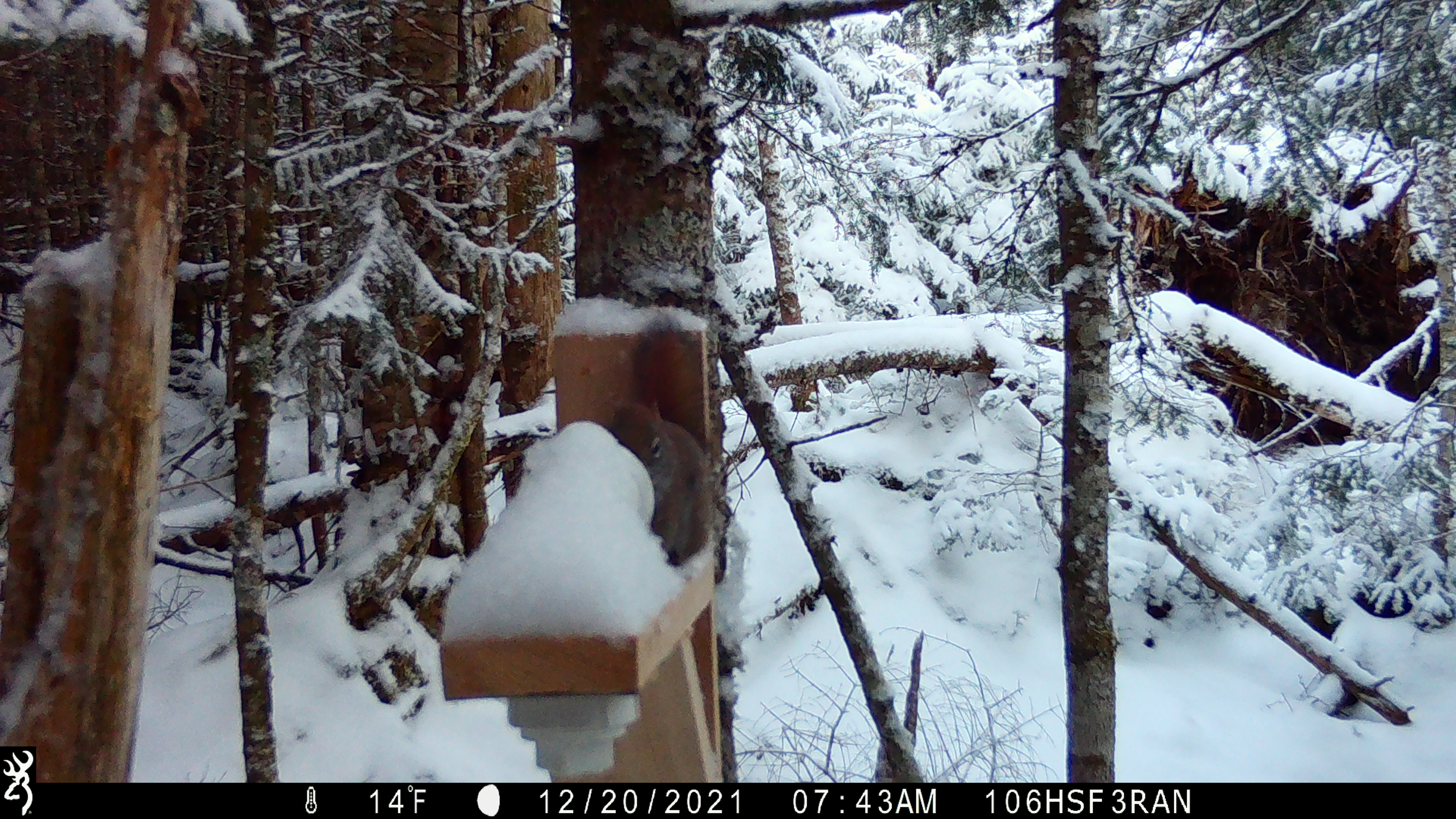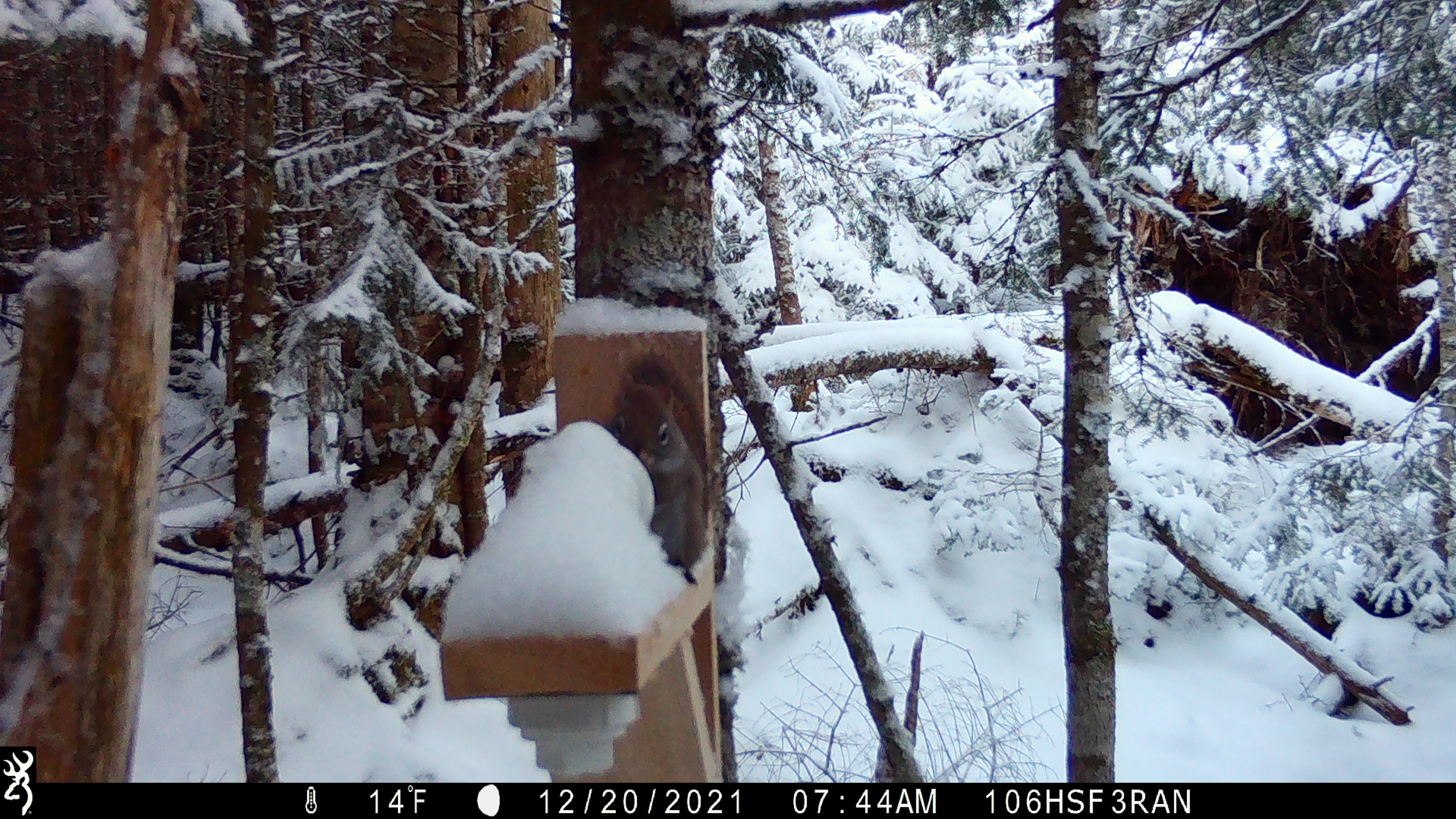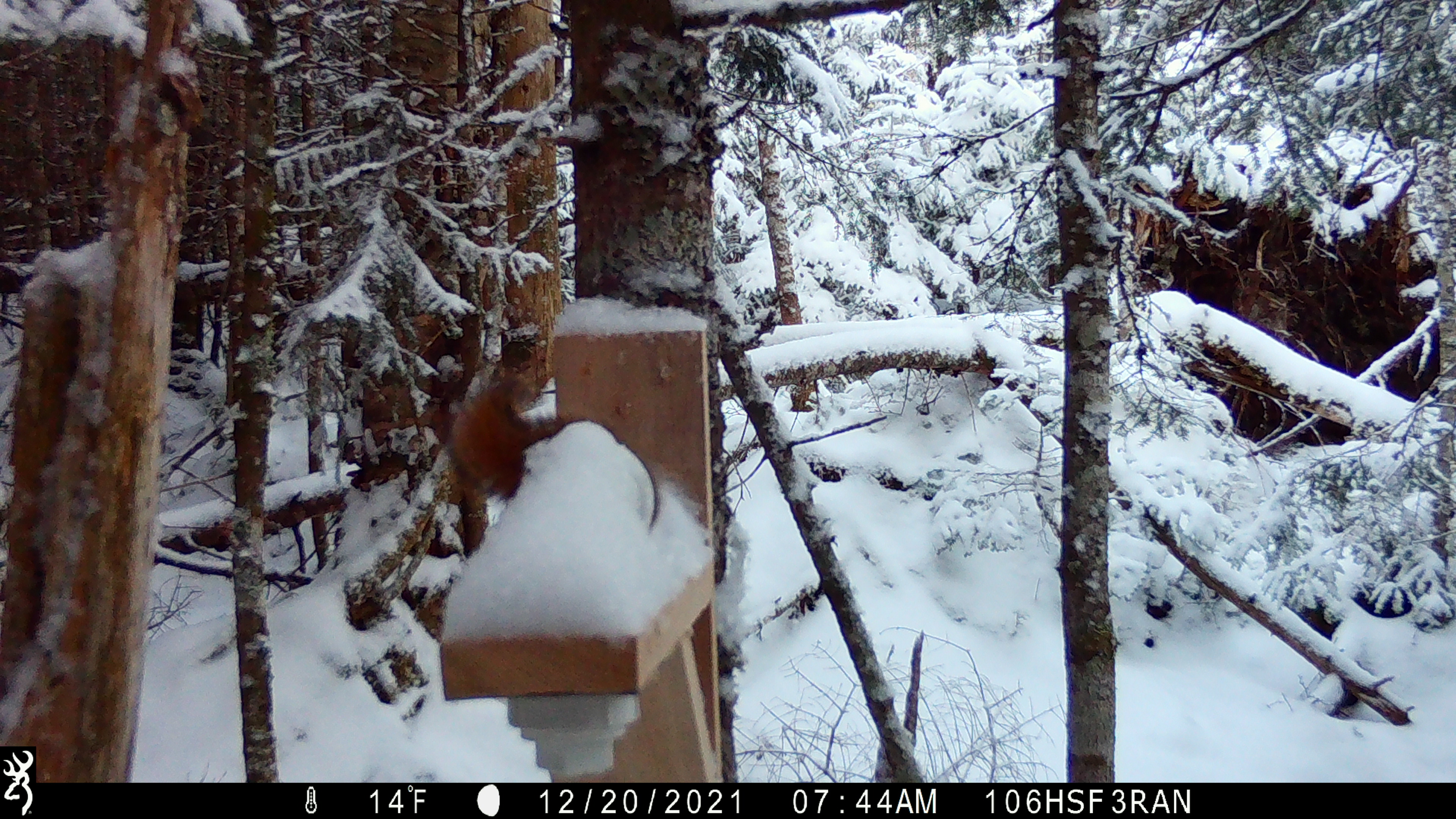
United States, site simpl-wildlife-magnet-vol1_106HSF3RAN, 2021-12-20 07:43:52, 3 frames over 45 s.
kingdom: Animalia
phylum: Chordata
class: Mammalia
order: Rodentia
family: Sciuridae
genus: Tamiasciurus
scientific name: Tamiasciurus hudsonicus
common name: red squirrel